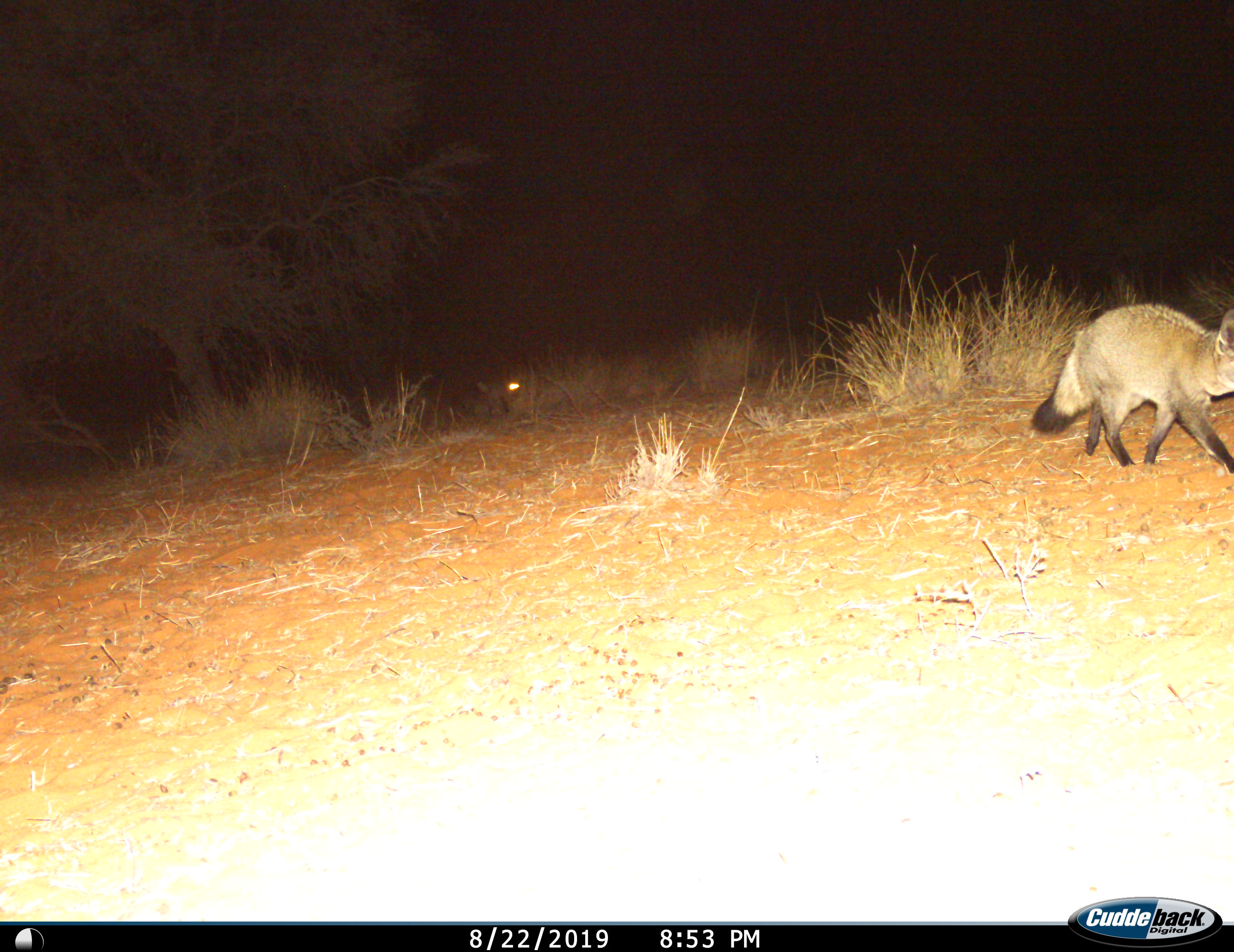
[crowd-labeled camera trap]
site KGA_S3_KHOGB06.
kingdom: Animalia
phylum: Chordata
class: Mammalia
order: Carnivora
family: Canidae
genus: Otocyon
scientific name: Otocyon megalotis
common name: bat-eared fox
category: foxbateared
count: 1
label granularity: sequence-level